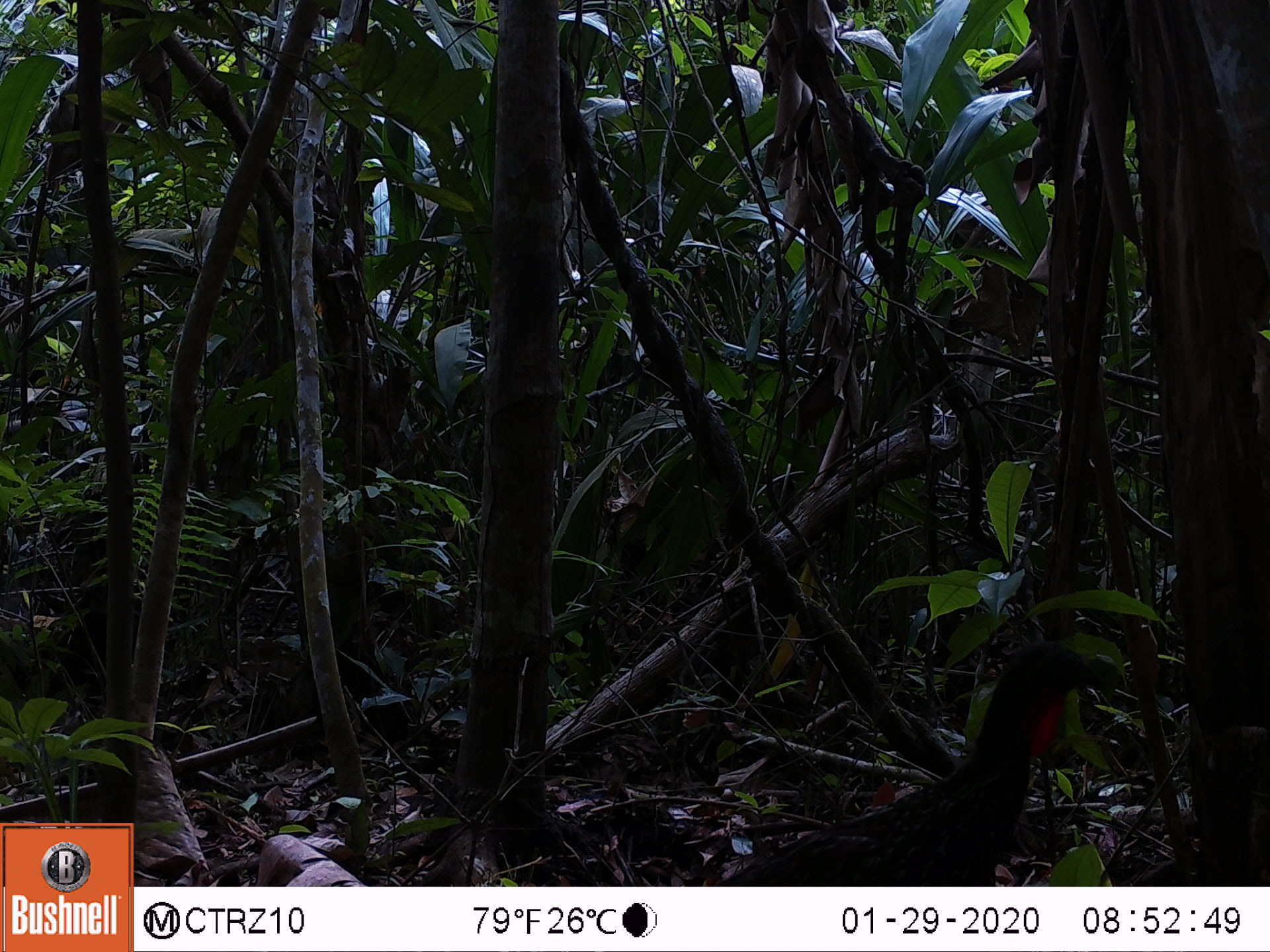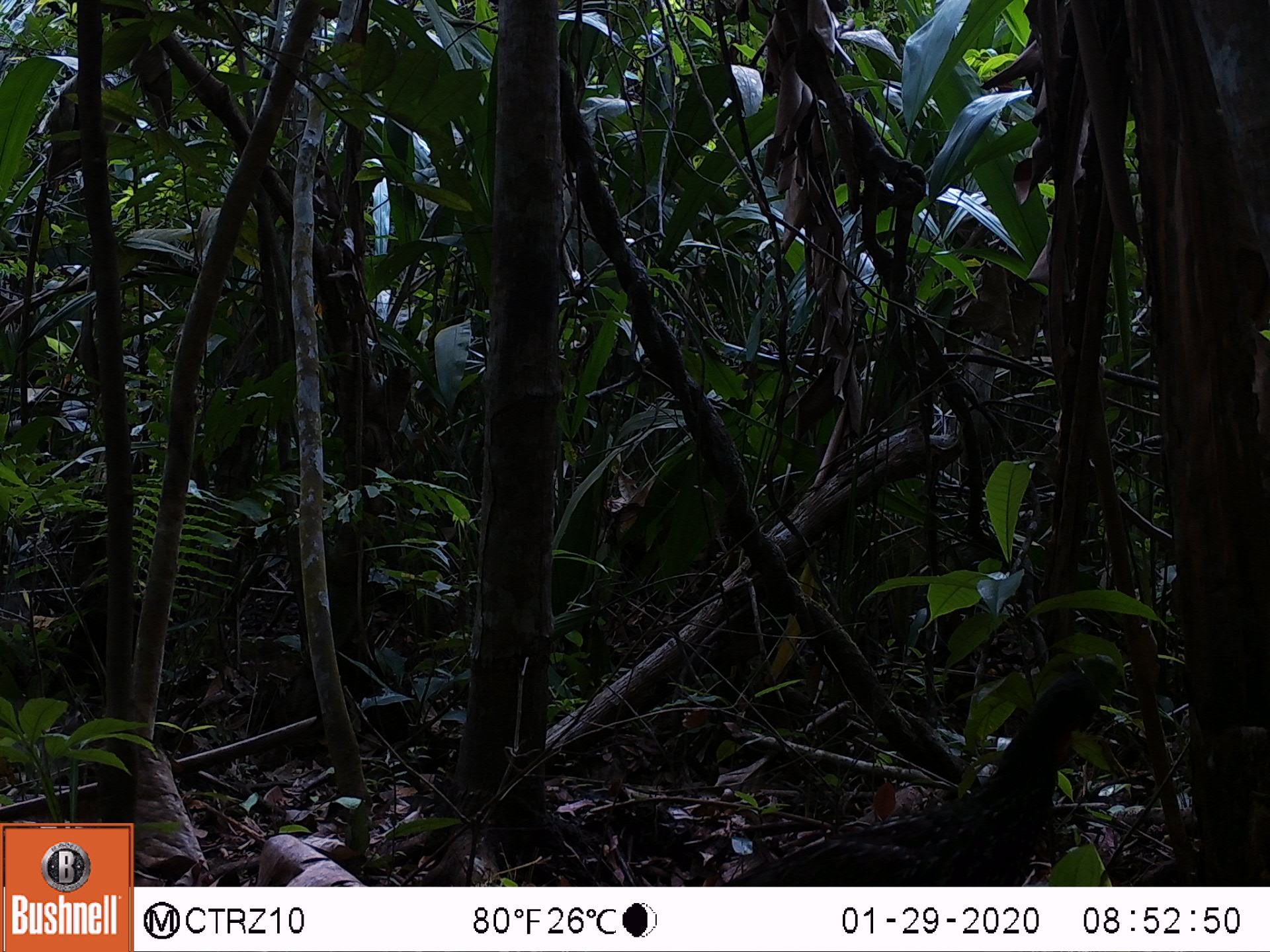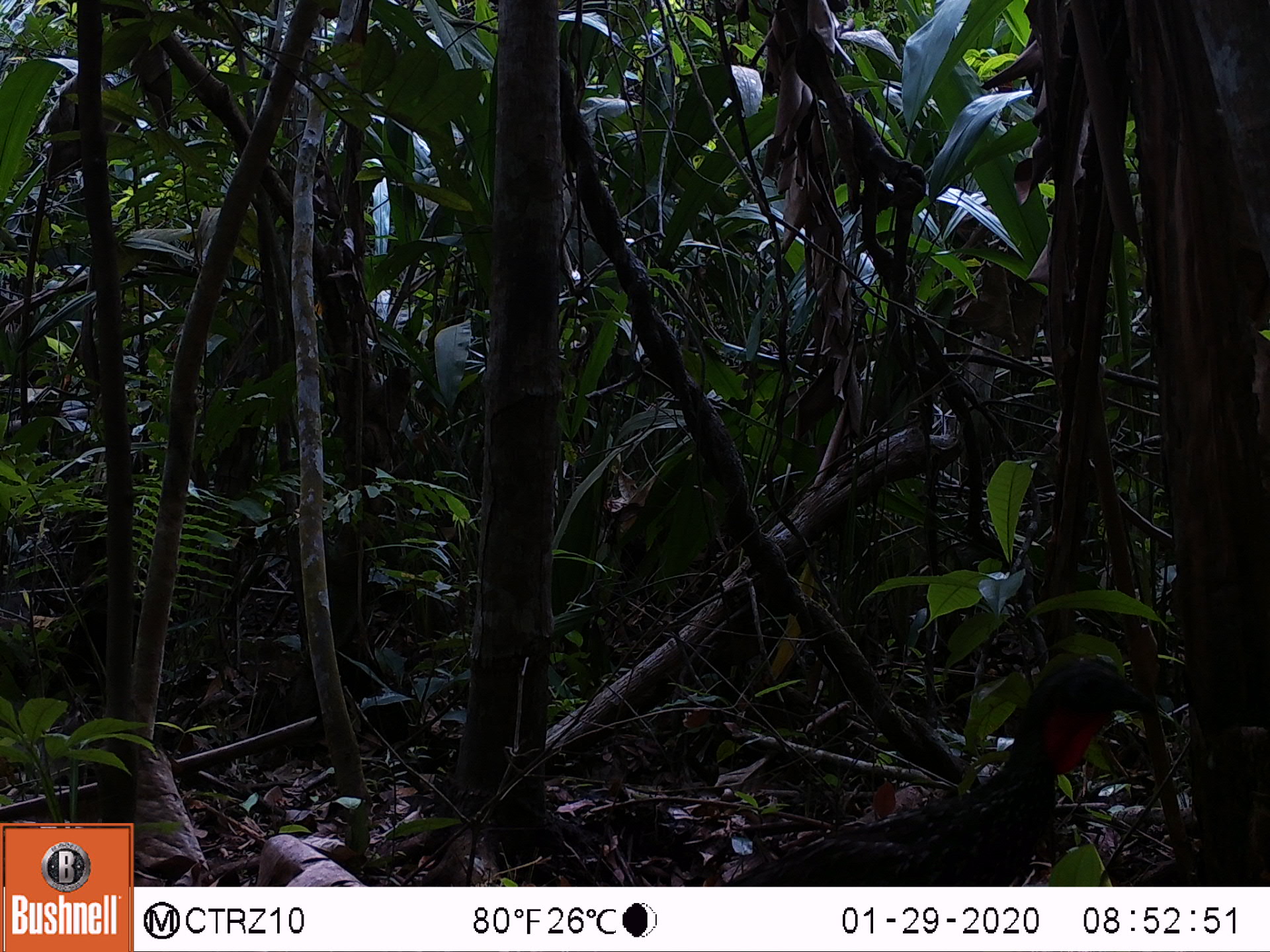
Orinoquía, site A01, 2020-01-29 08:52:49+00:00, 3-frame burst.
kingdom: Animalia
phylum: Chordata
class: Aves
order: Galliformes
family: Cracidae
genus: Penelope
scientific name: Penelope jacquacu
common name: spix's guan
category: spixs guan